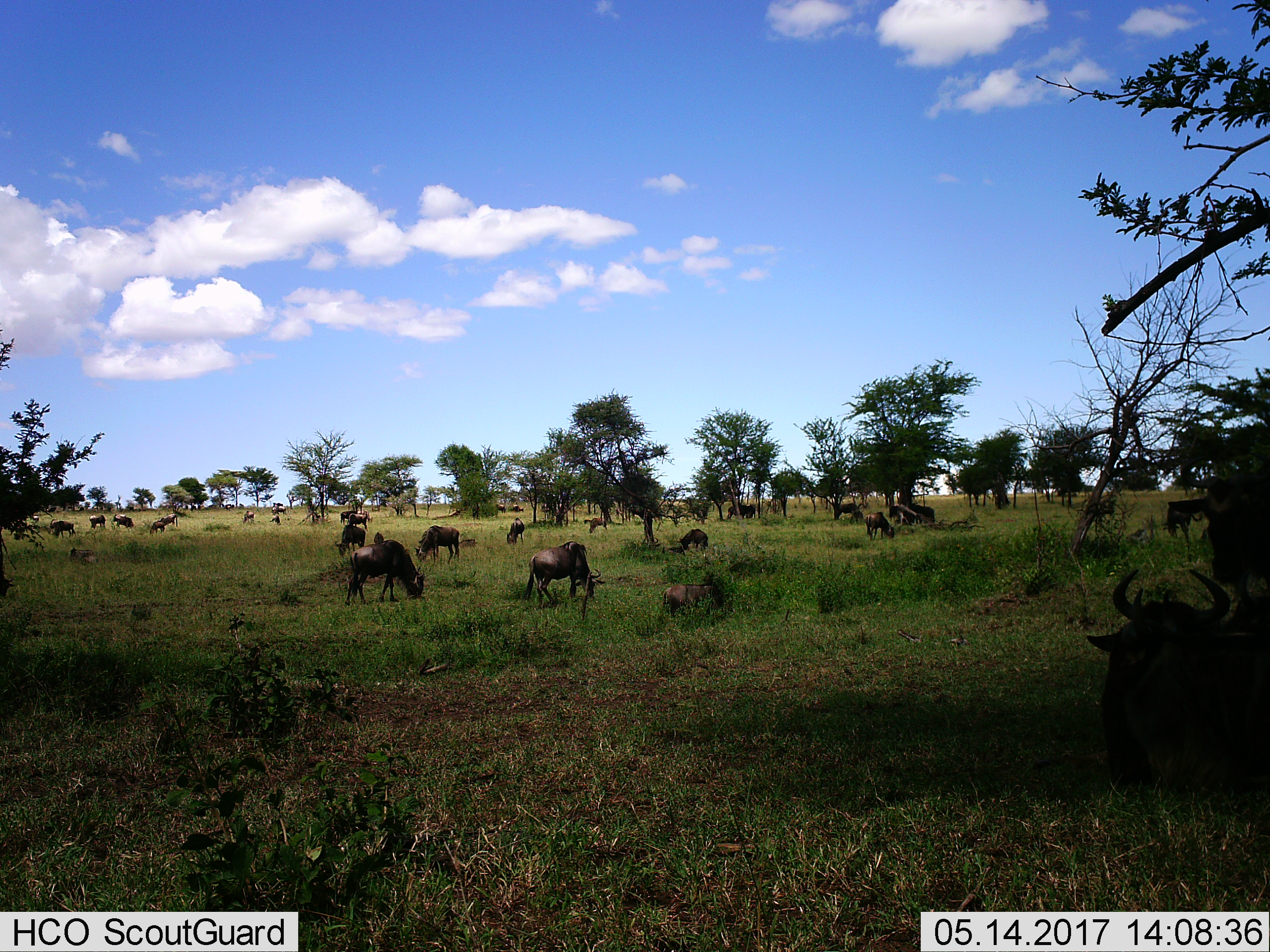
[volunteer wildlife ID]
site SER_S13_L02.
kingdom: Animalia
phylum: Chordata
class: Mammalia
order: Artiodactyla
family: Bovidae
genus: Connochaetes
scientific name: Connochaetes taurinus taurinus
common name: blue wildebeest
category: wildebeestblue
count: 11-50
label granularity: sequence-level